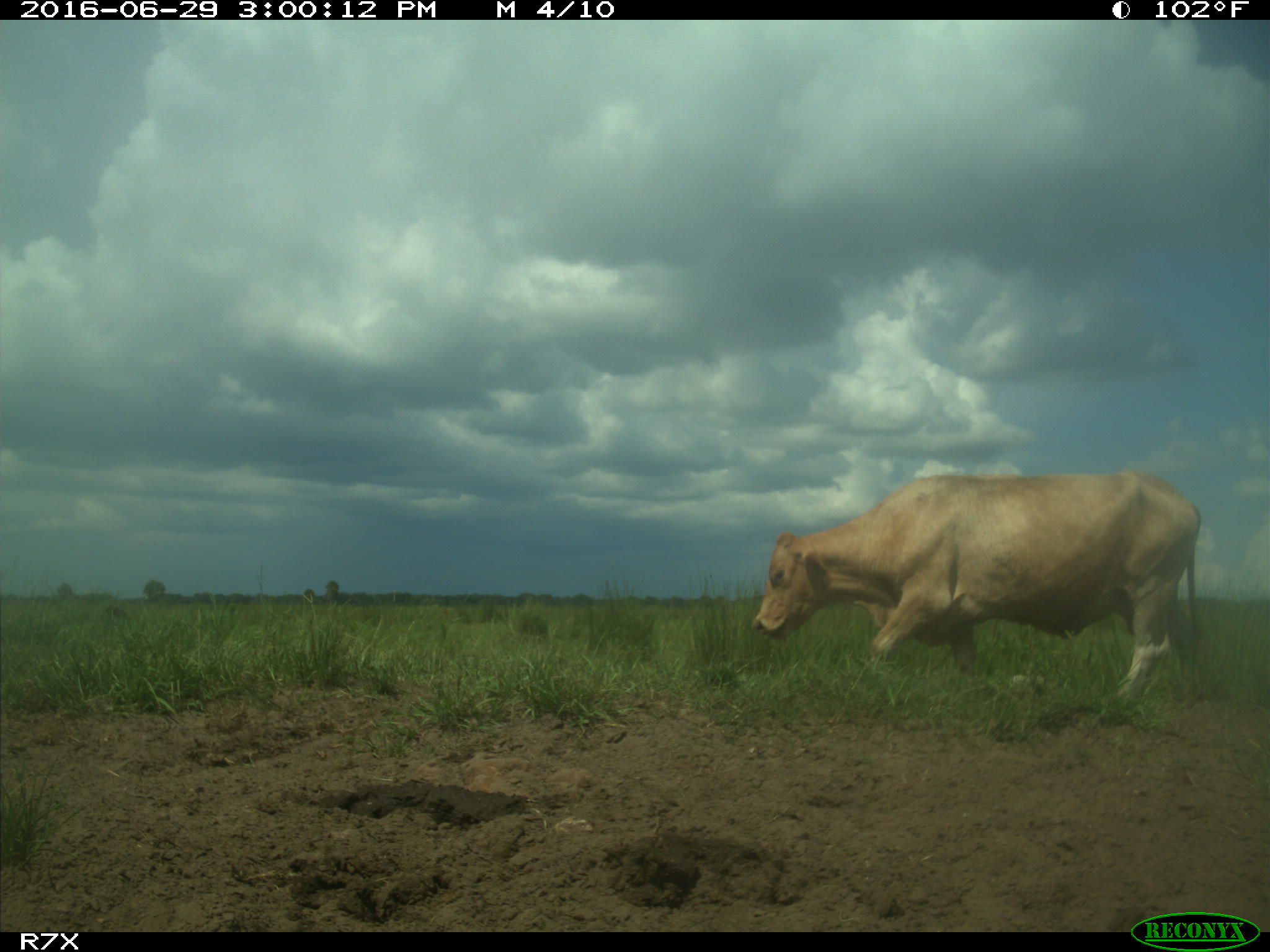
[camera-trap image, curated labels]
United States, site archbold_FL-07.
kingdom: Animalia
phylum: Chordata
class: Mammalia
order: Artiodactyla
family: Bovidae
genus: Bos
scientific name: Bos taurus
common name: domestic cow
Bos taurus (domestic cow).